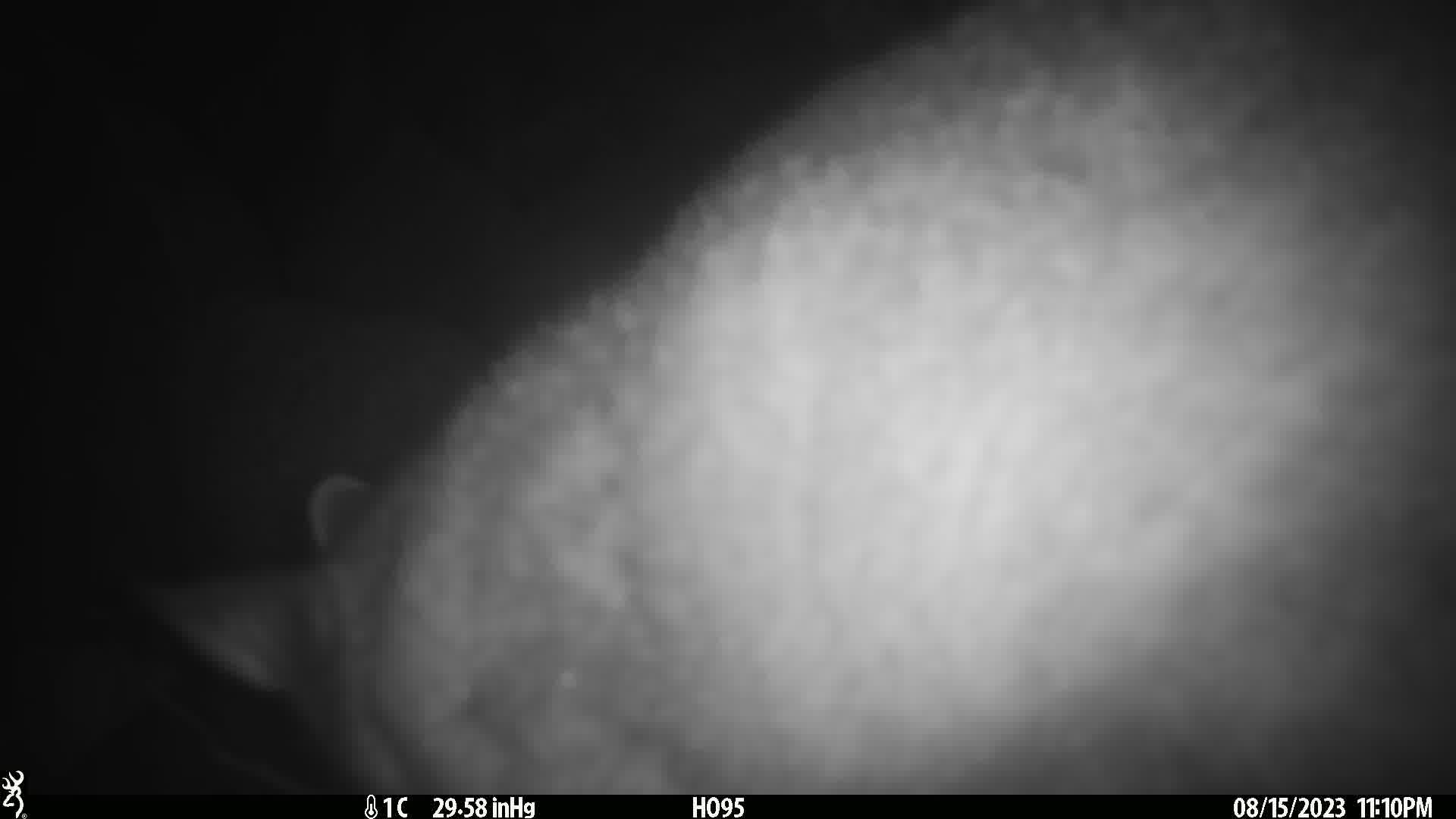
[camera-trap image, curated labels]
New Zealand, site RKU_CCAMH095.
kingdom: Animalia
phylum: Chordata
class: Mammalia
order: Diprotodontia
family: Phalangeridae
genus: Trichosurus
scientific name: Trichosurus vulpecula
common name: common brushtail possum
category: possum